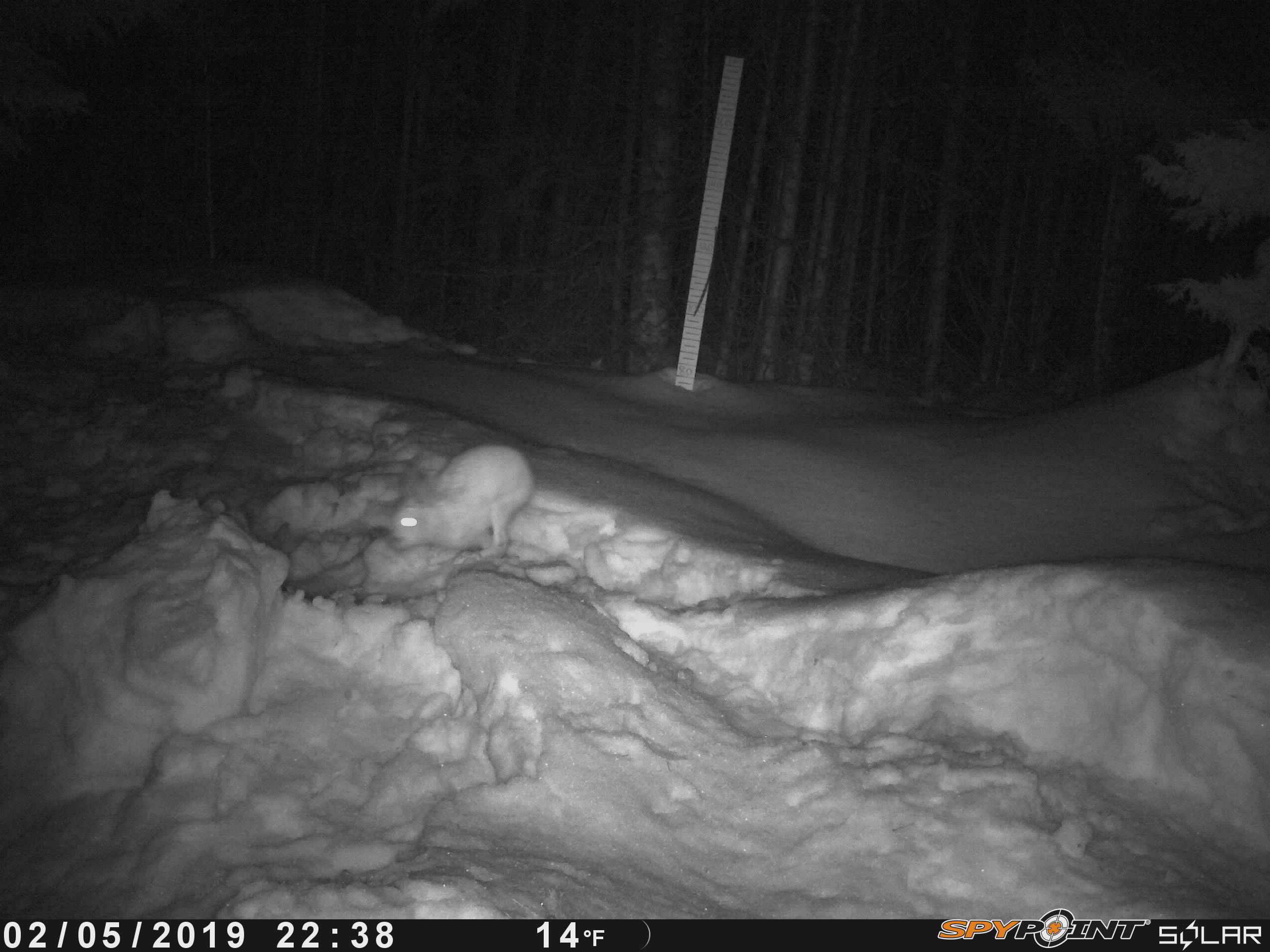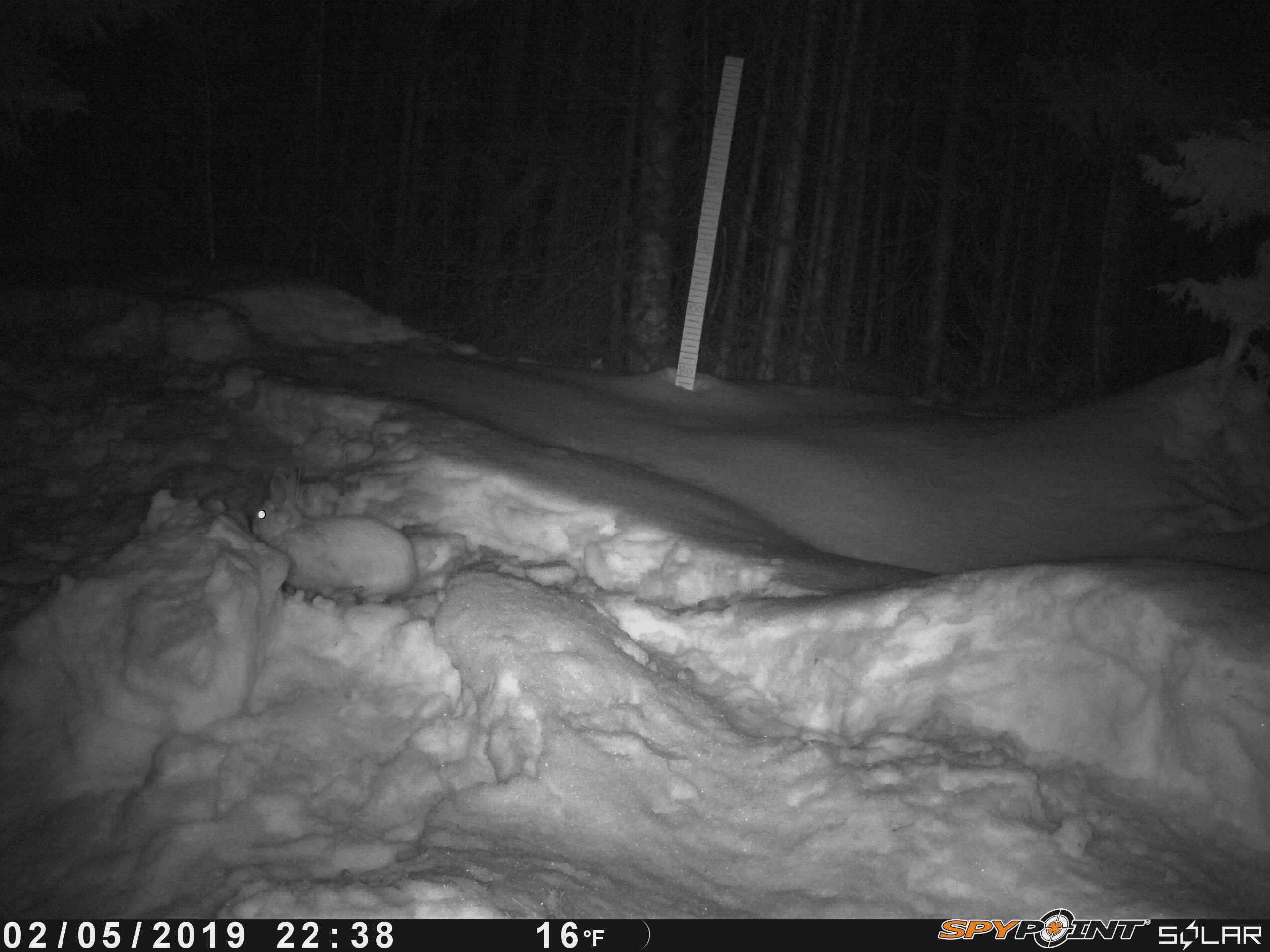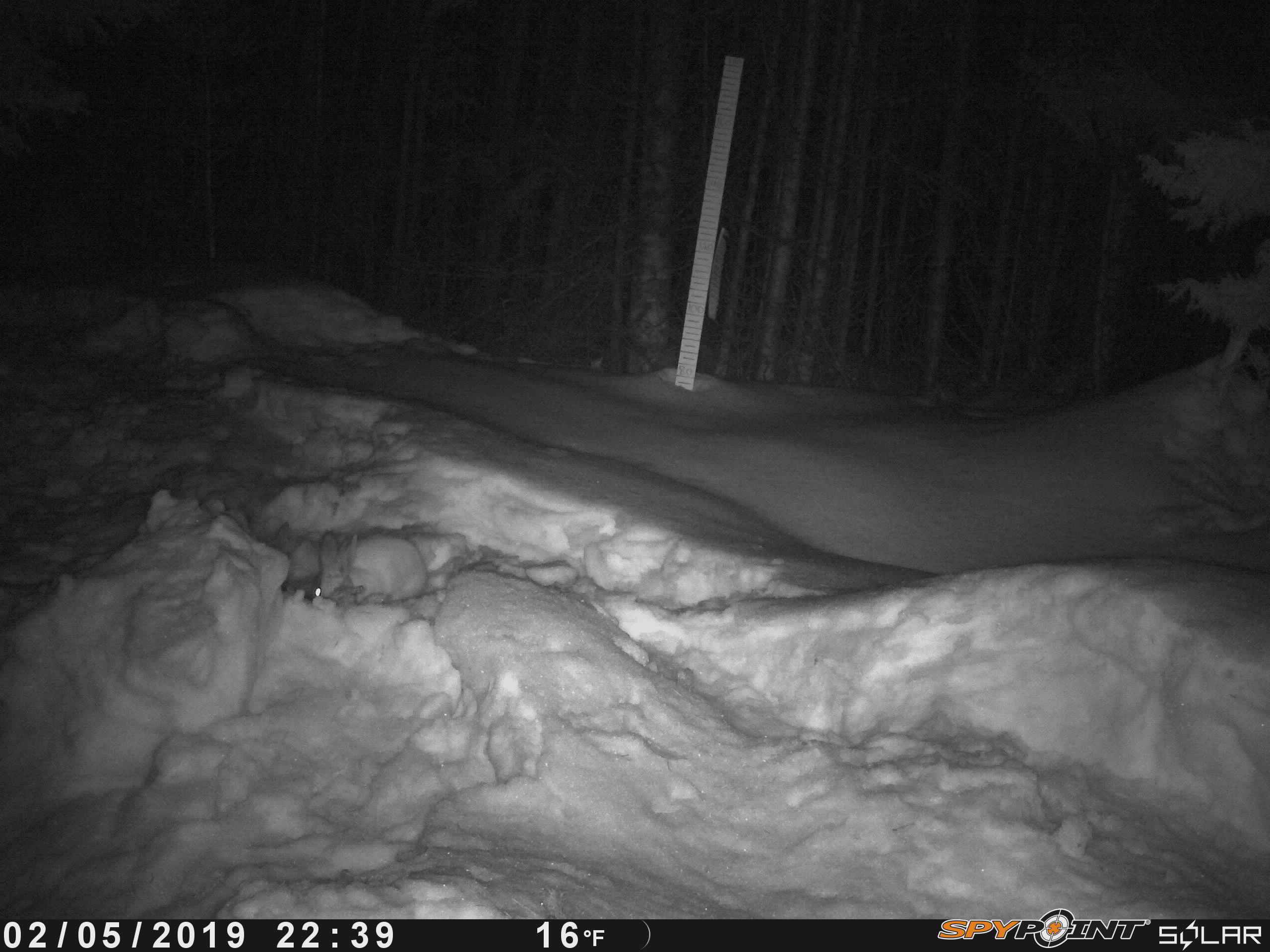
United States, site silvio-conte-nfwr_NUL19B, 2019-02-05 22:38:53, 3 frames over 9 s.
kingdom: Animalia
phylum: Chordata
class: Mammalia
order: Lagomorpha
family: Leporidae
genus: Lepus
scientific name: Lepus americanus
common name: snowshoe hare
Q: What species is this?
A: Snowshoe hare (Lepus americanus).